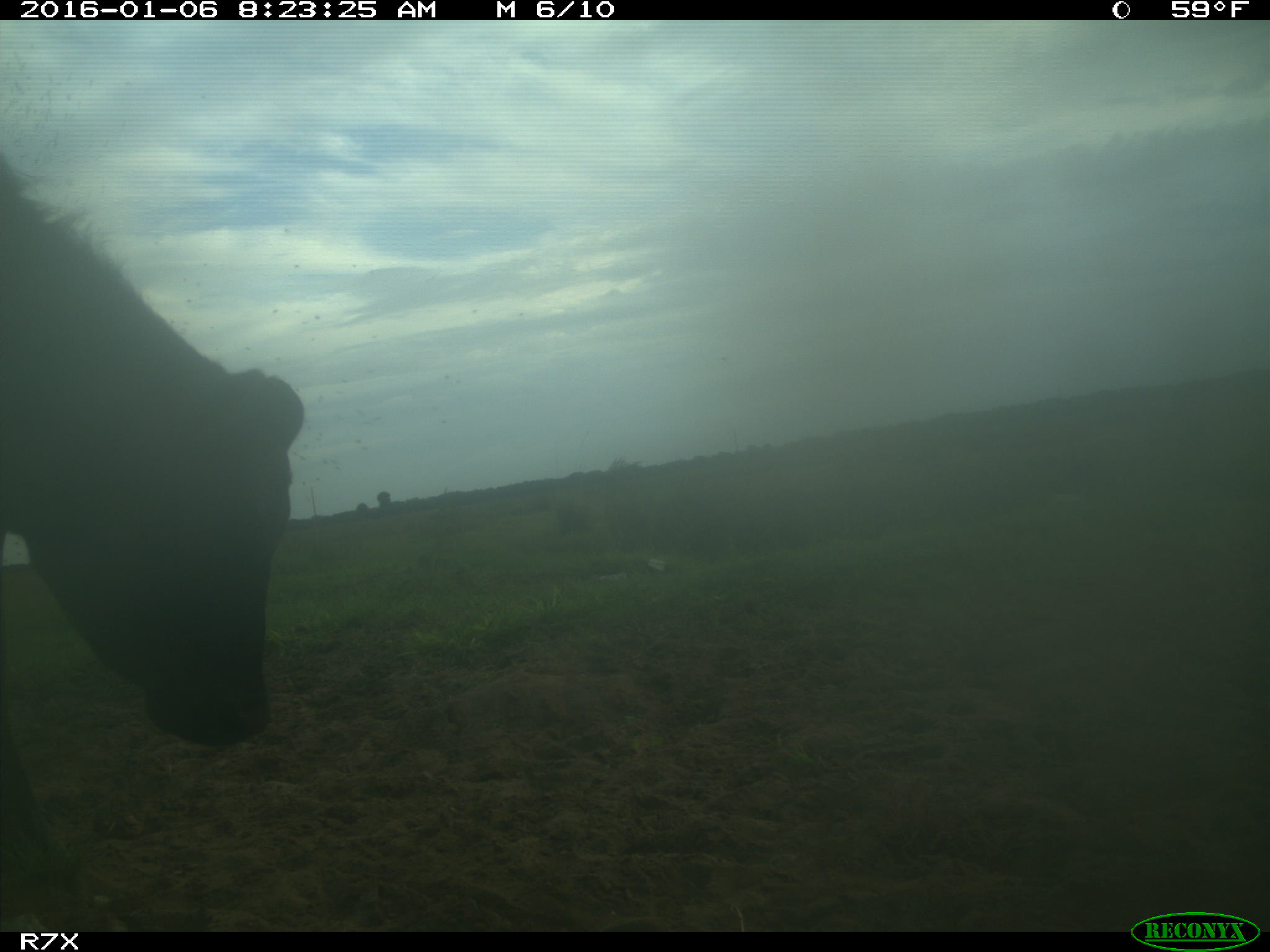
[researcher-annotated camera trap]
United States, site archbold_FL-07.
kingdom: Animalia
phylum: Chordata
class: Mammalia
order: Artiodactyla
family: Bovidae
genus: Bos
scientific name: Bos taurus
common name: domestic cow